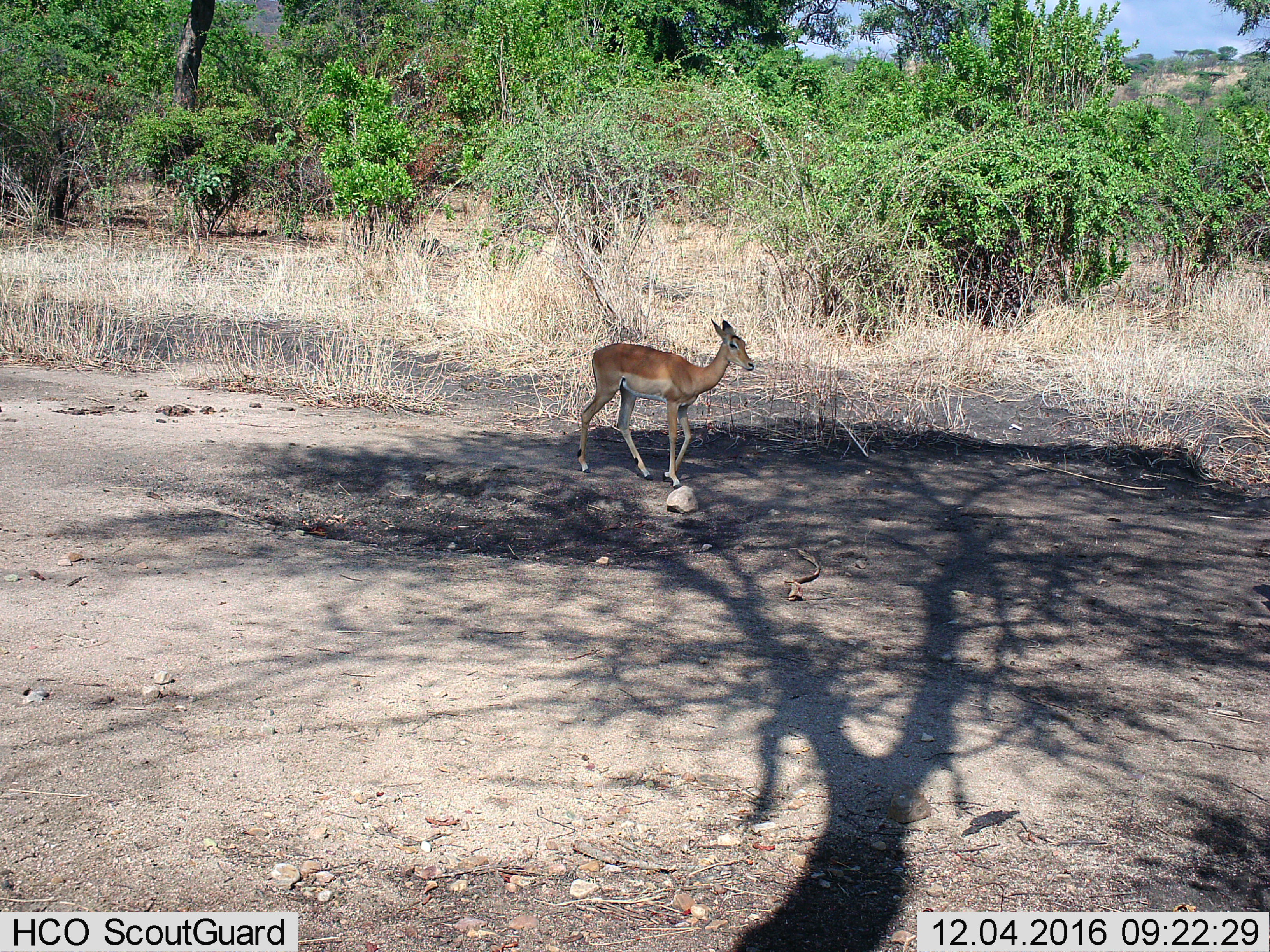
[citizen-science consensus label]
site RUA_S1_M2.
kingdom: Animalia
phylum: Chordata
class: Mammalia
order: Artiodactyla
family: Bovidae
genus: Aepyceros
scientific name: Aepyceros melampus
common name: impala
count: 1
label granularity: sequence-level